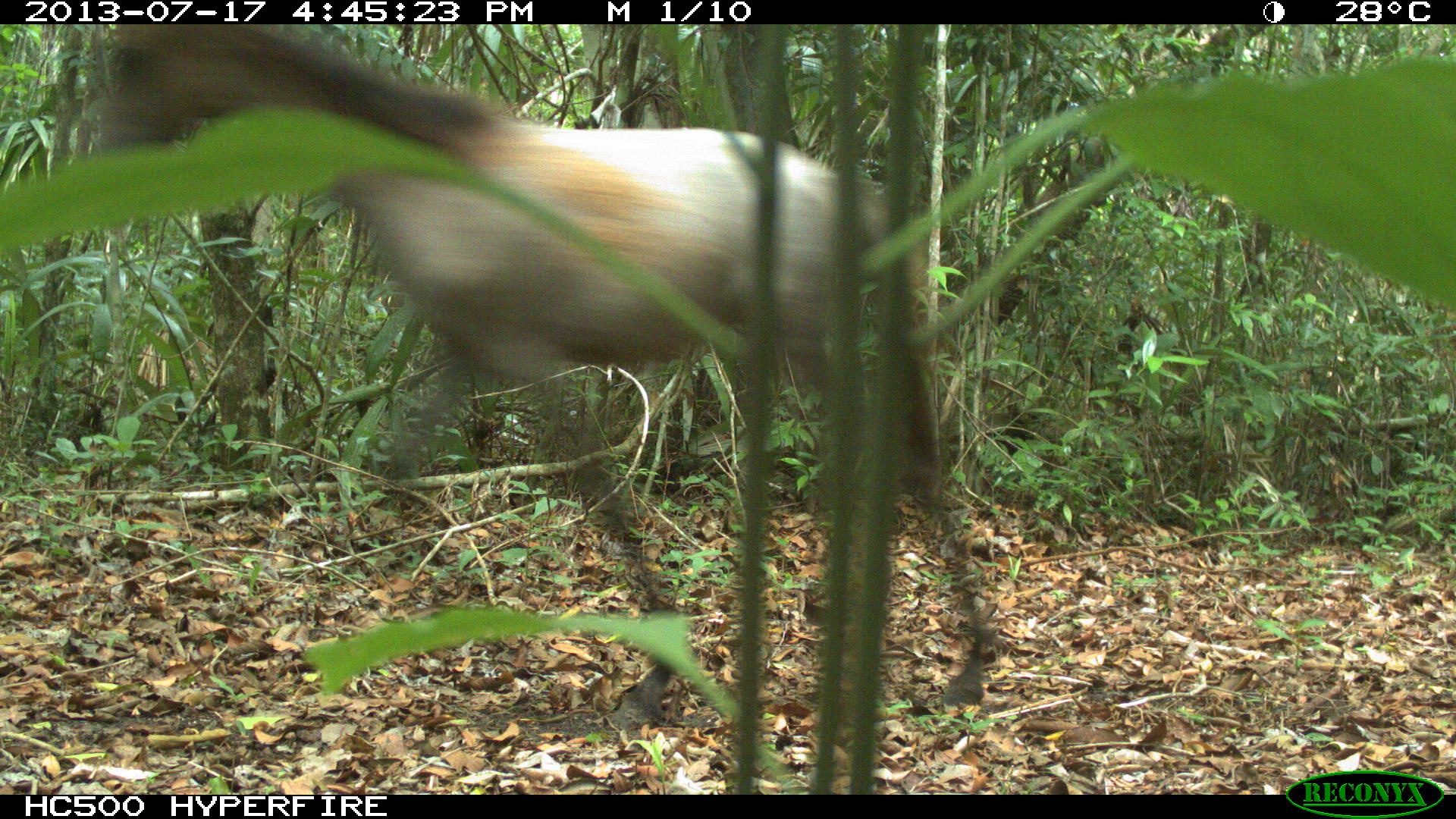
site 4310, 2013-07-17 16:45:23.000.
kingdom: Animalia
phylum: Chordata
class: Mammalia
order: Perissodactyla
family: Equidae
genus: Equus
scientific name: Equus ferus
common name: wild horse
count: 1